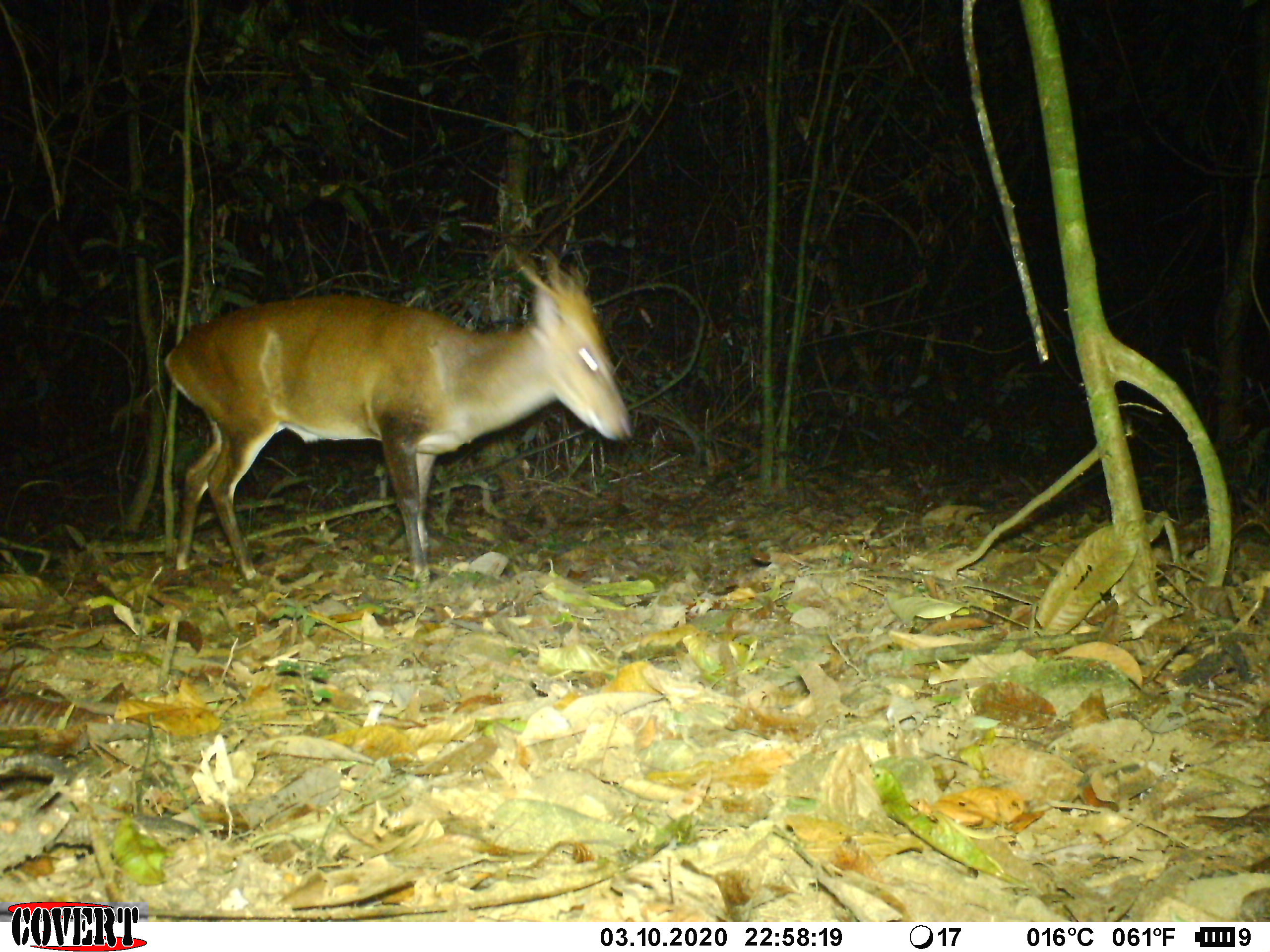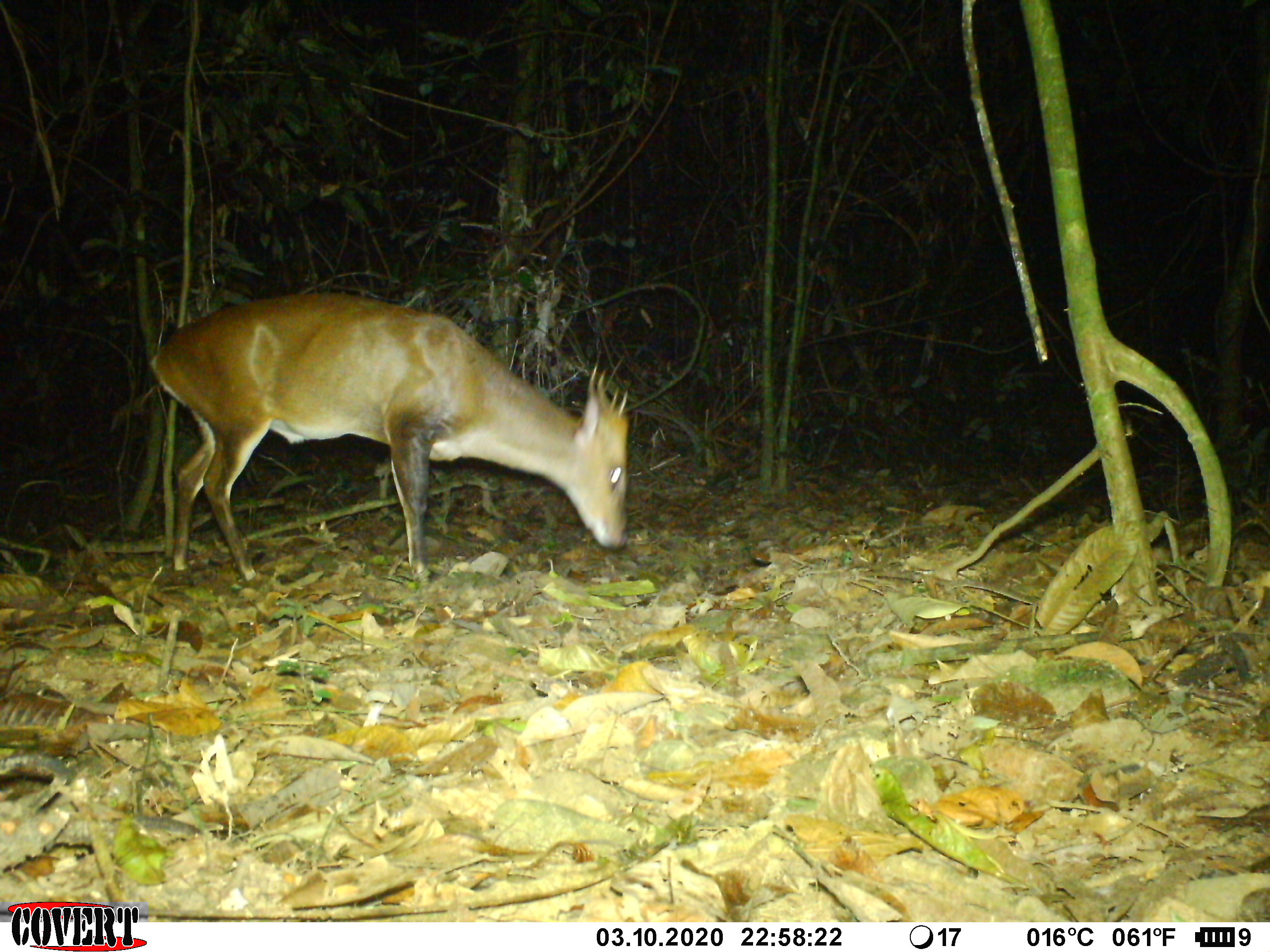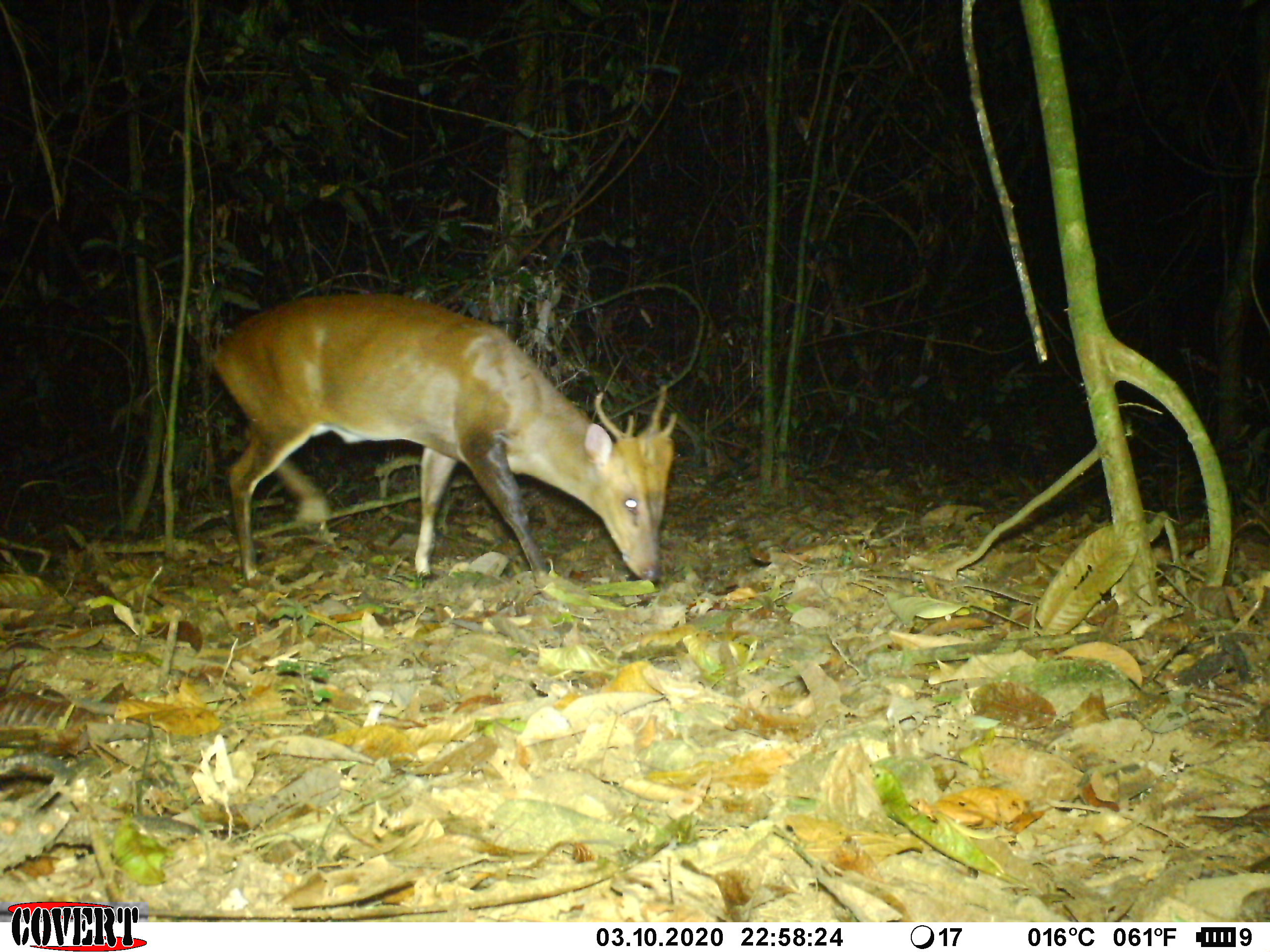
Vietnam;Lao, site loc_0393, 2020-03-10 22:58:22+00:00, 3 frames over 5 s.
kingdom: Animalia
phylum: Chordata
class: Mammalia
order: Artiodactyla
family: Cervidae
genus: Muntiacus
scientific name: Muntiacus vuquangensis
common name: large-antlered muntjac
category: large antlered muntjac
Large antlered muntjac (large-antlered muntjac) (Muntiacus vuquangensis). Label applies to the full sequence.